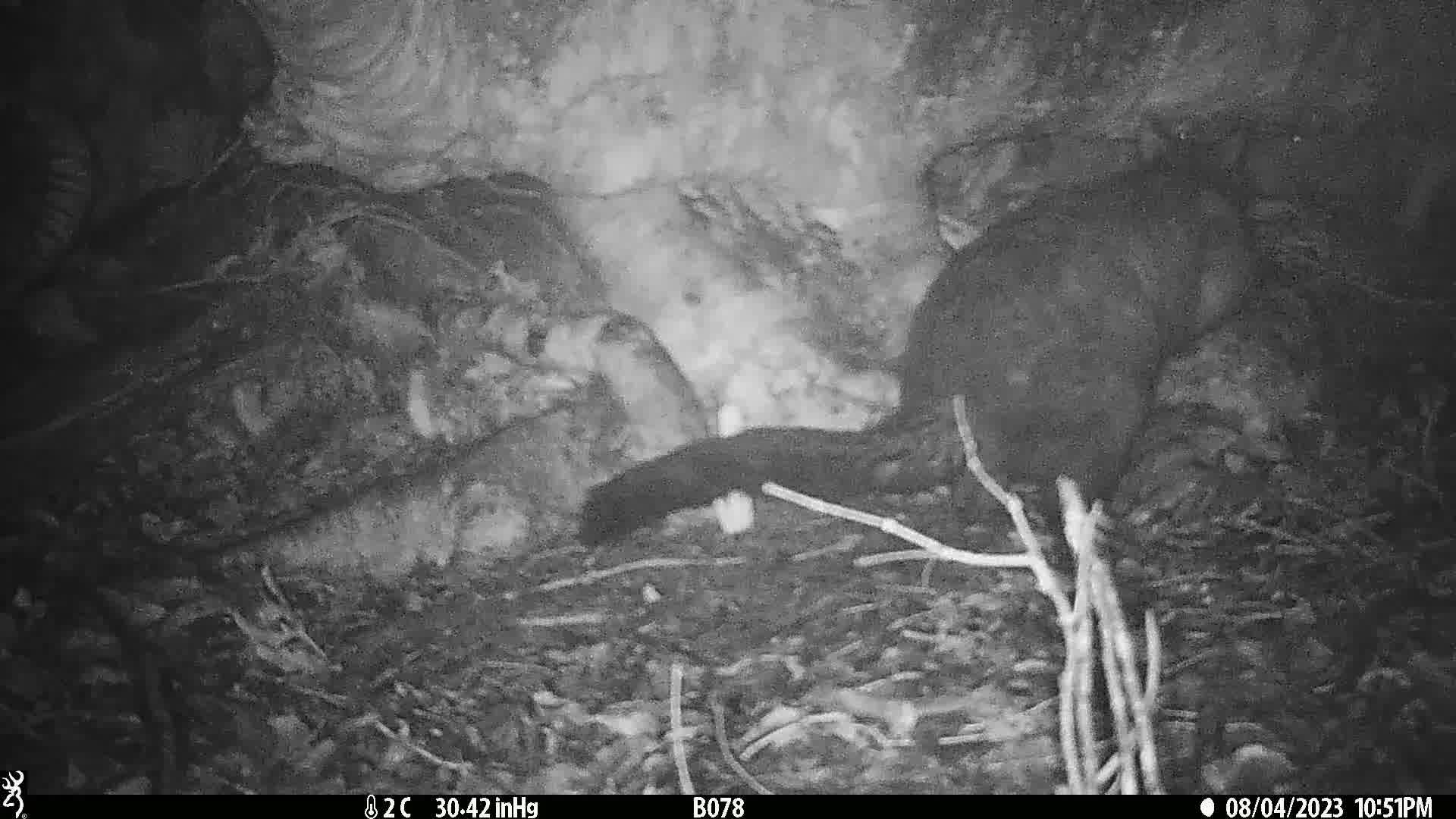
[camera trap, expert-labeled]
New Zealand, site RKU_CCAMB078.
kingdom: Animalia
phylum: Chordata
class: Mammalia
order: Diprotodontia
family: Phalangeridae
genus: Trichosurus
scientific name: Trichosurus vulpecula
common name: common brushtail possum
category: possum